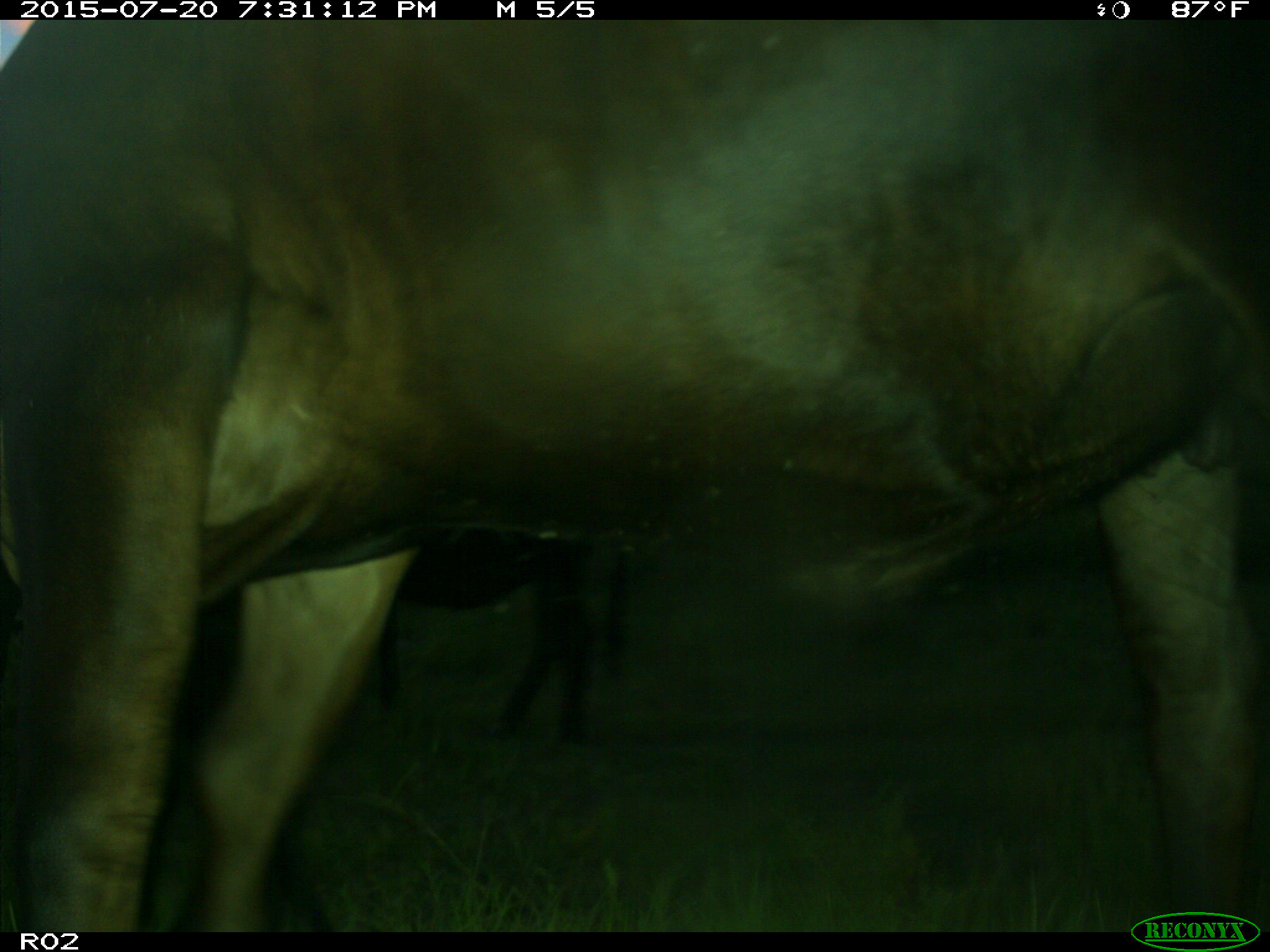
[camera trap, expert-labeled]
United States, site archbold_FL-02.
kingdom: Animalia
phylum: Chordata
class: Mammalia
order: Artiodactyla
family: Bovidae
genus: Bos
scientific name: Bos taurus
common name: domestic cow